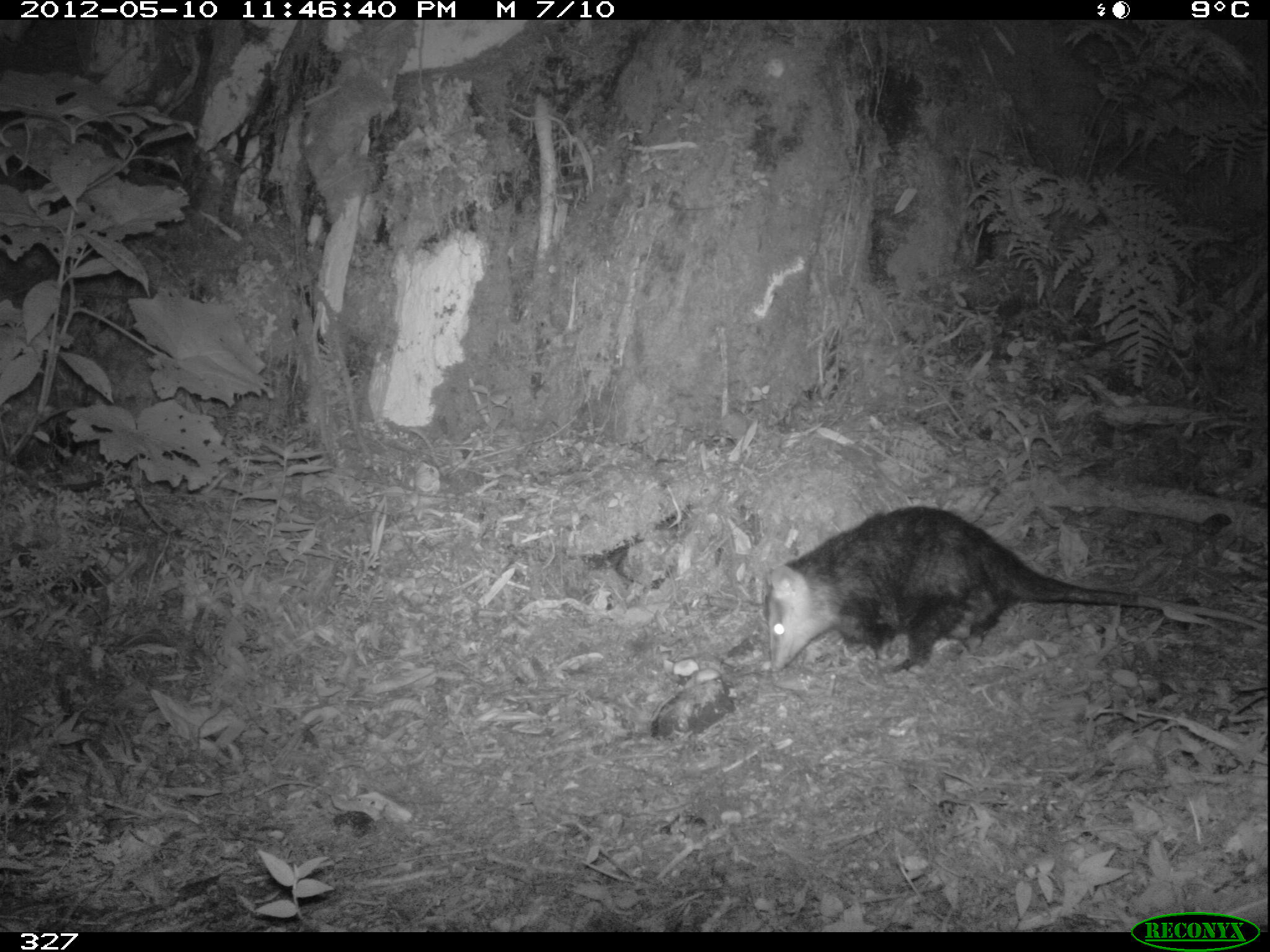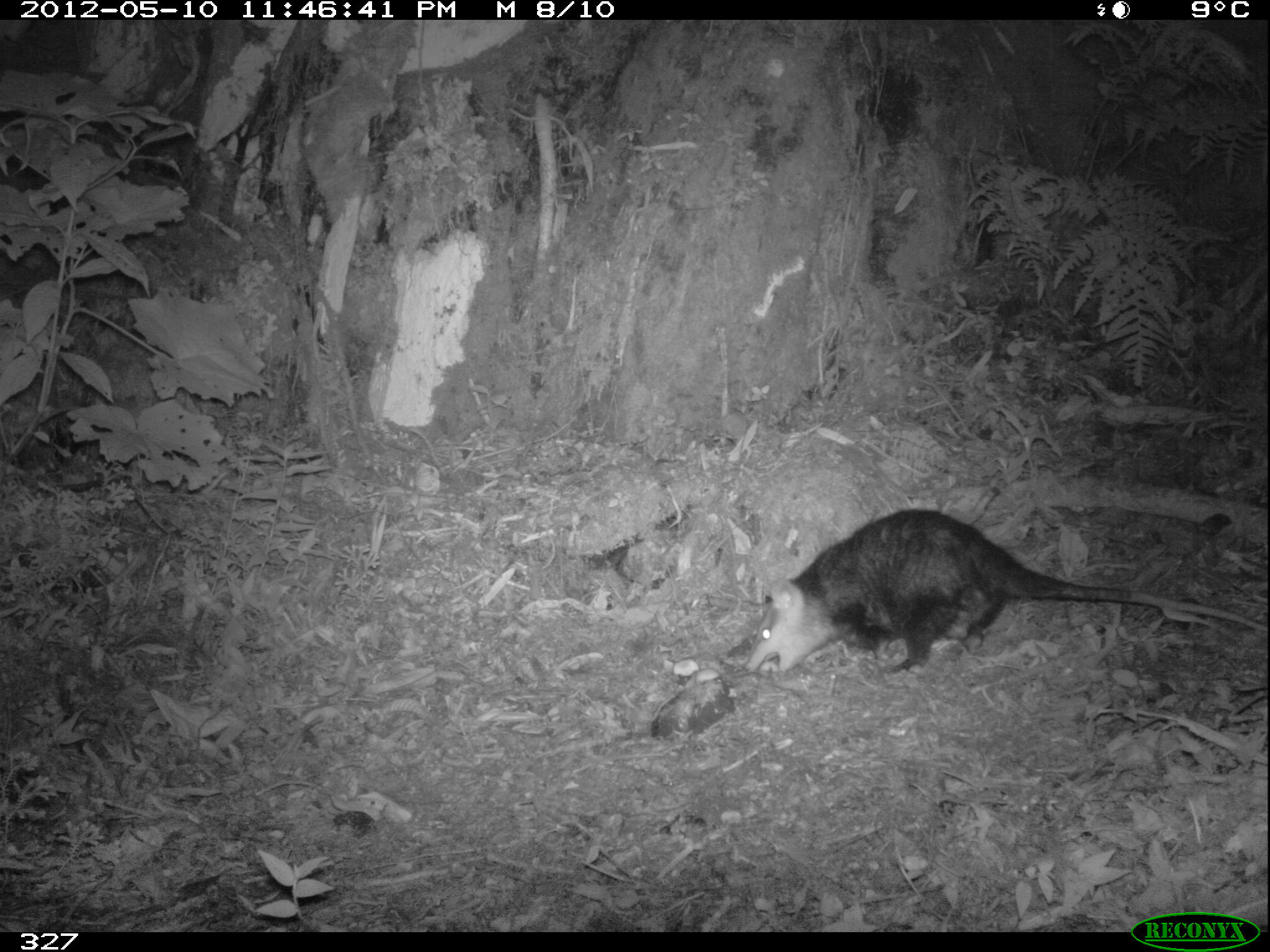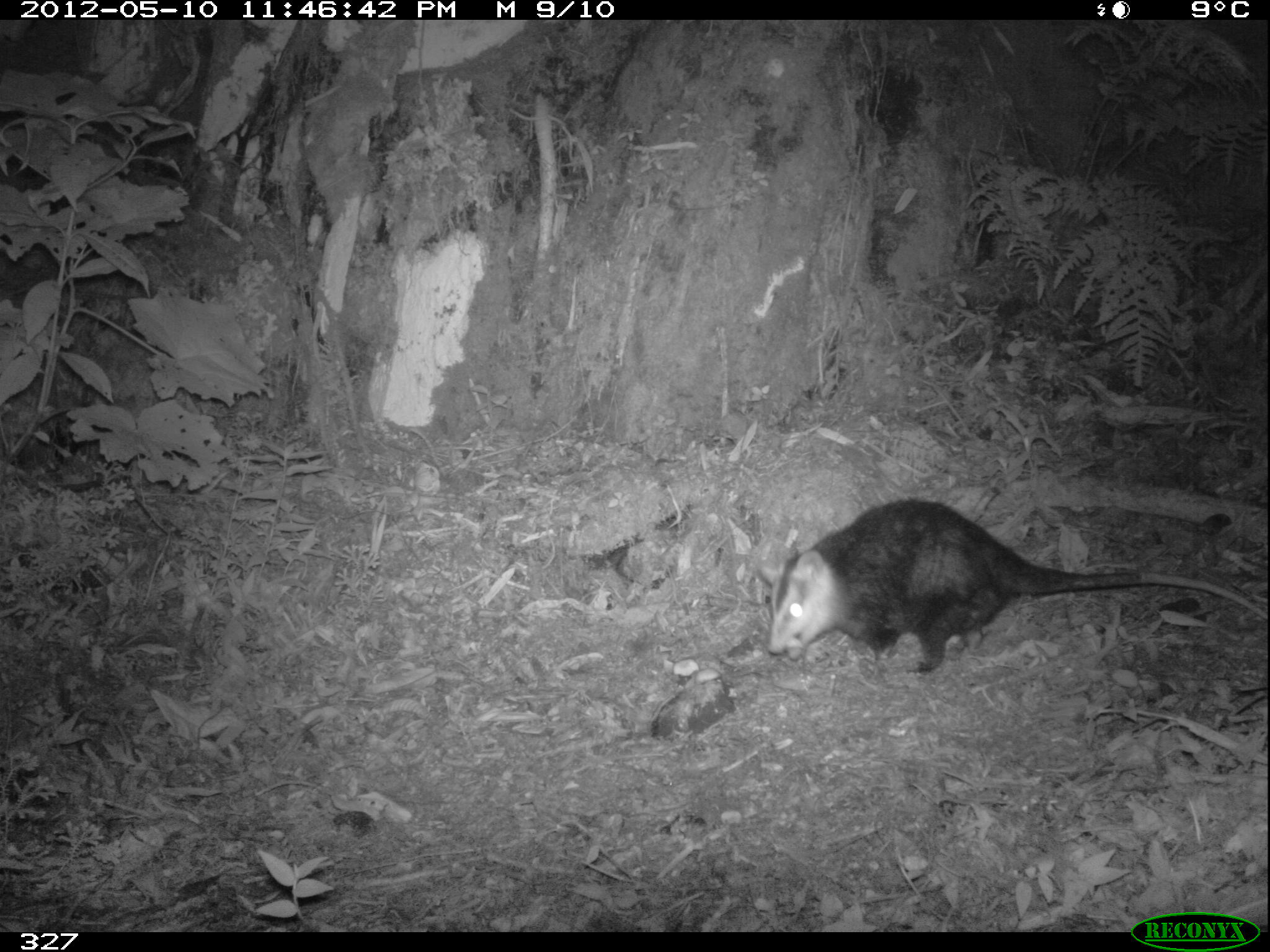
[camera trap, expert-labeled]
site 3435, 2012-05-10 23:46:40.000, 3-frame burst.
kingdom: Animalia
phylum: Chordata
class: Mammalia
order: Didelphimorphia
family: Didelphidae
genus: Didelphis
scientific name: Didelphis pernigra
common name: andean white-eared opossum